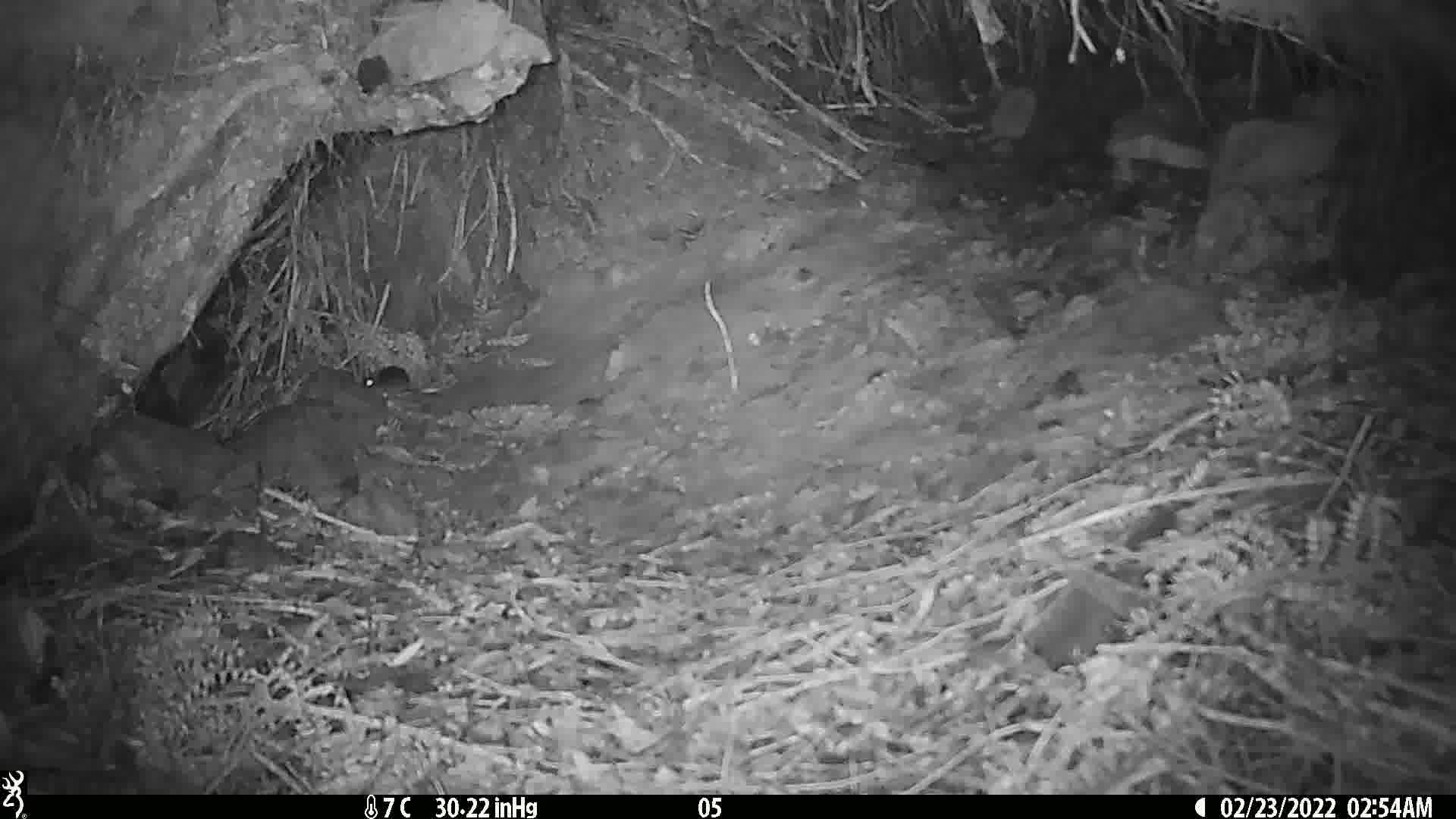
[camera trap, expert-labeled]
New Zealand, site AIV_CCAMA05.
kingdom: Animalia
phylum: Chordata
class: Mammalia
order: Rodentia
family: Muridae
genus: Mus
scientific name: Mus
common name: mouse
Mouse (Mus).